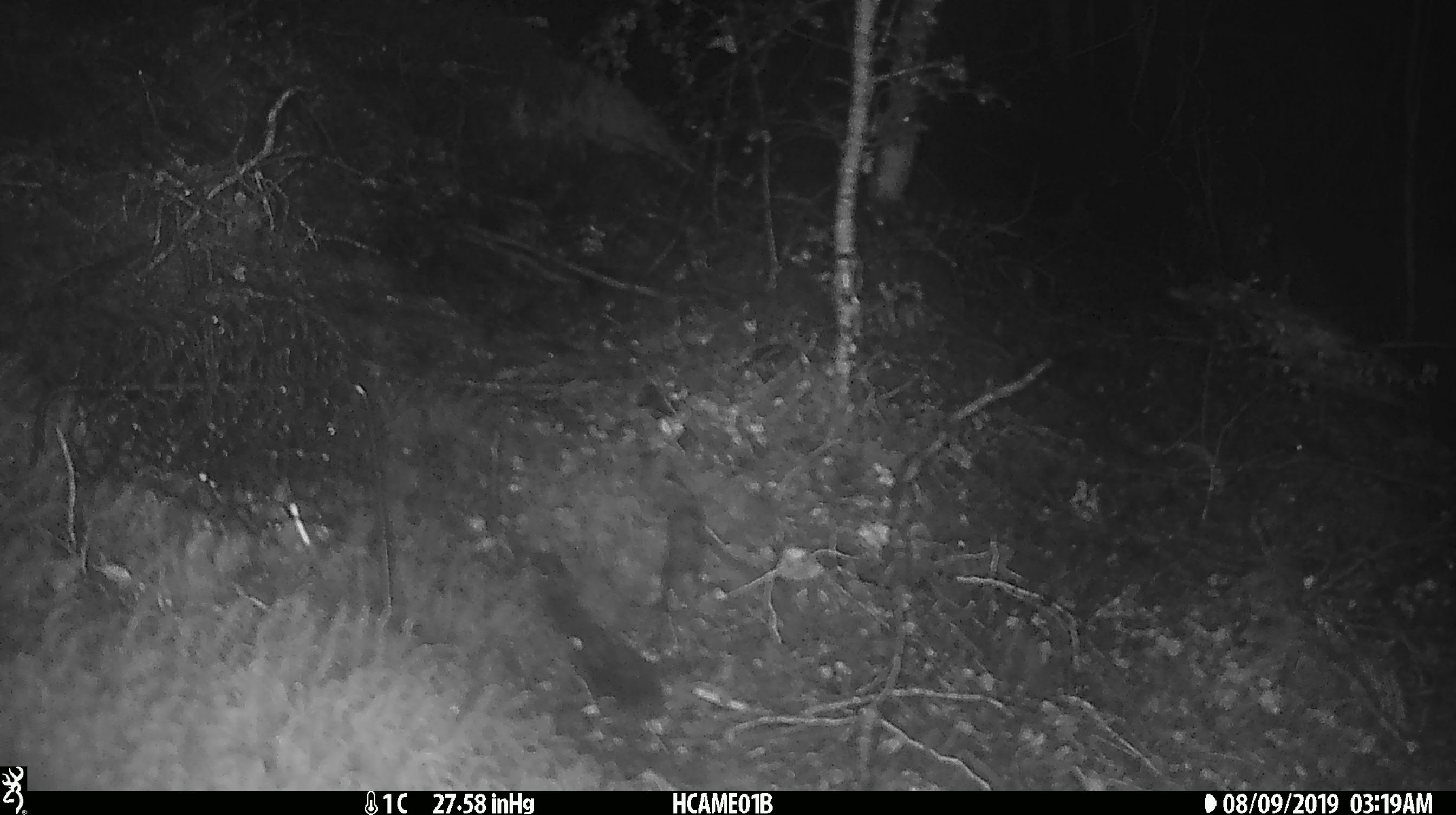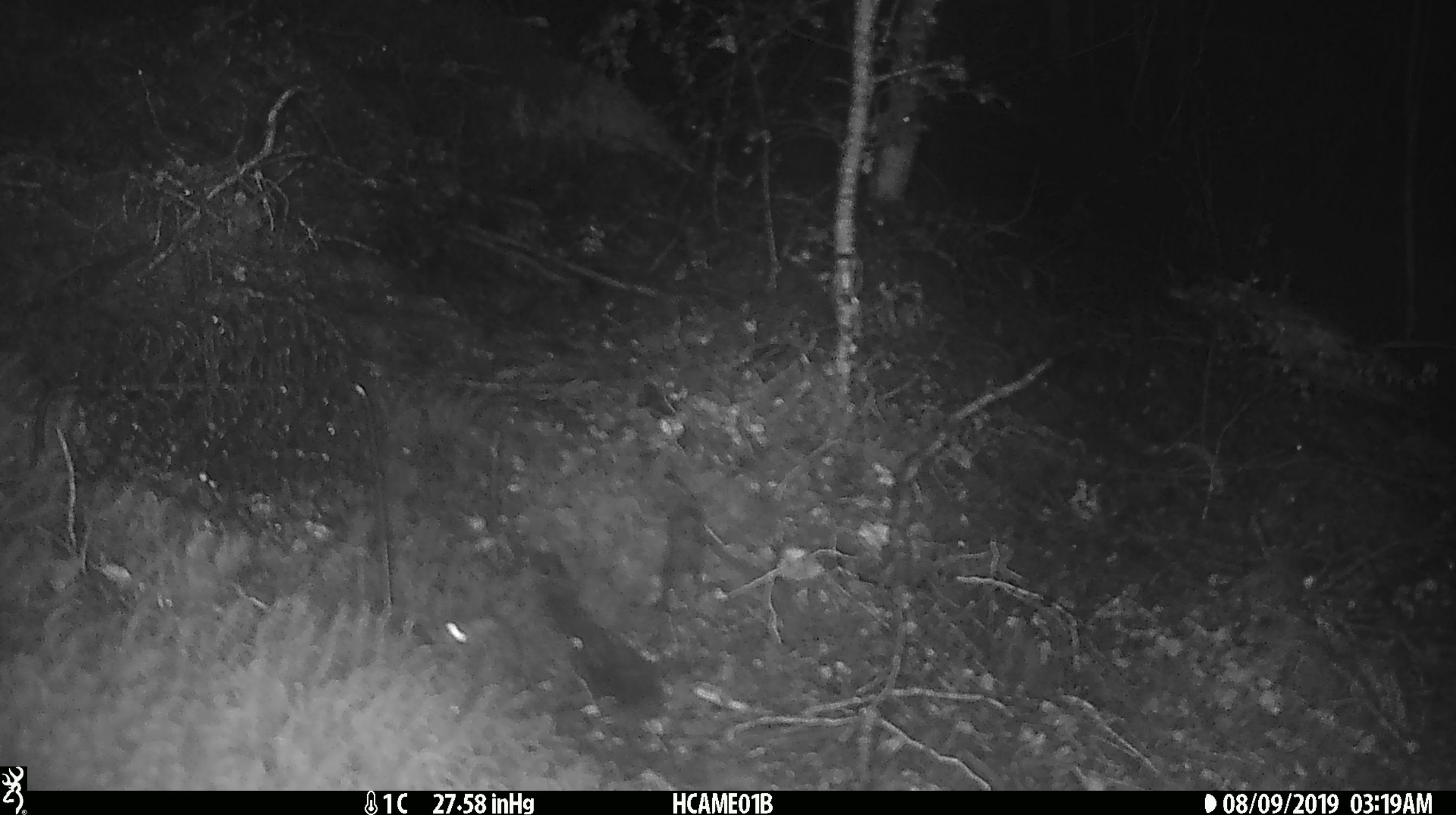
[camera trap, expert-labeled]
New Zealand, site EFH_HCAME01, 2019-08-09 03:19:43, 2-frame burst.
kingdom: Animalia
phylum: Chordata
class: Mammalia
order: Rodentia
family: Muridae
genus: Mus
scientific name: Mus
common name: mouse